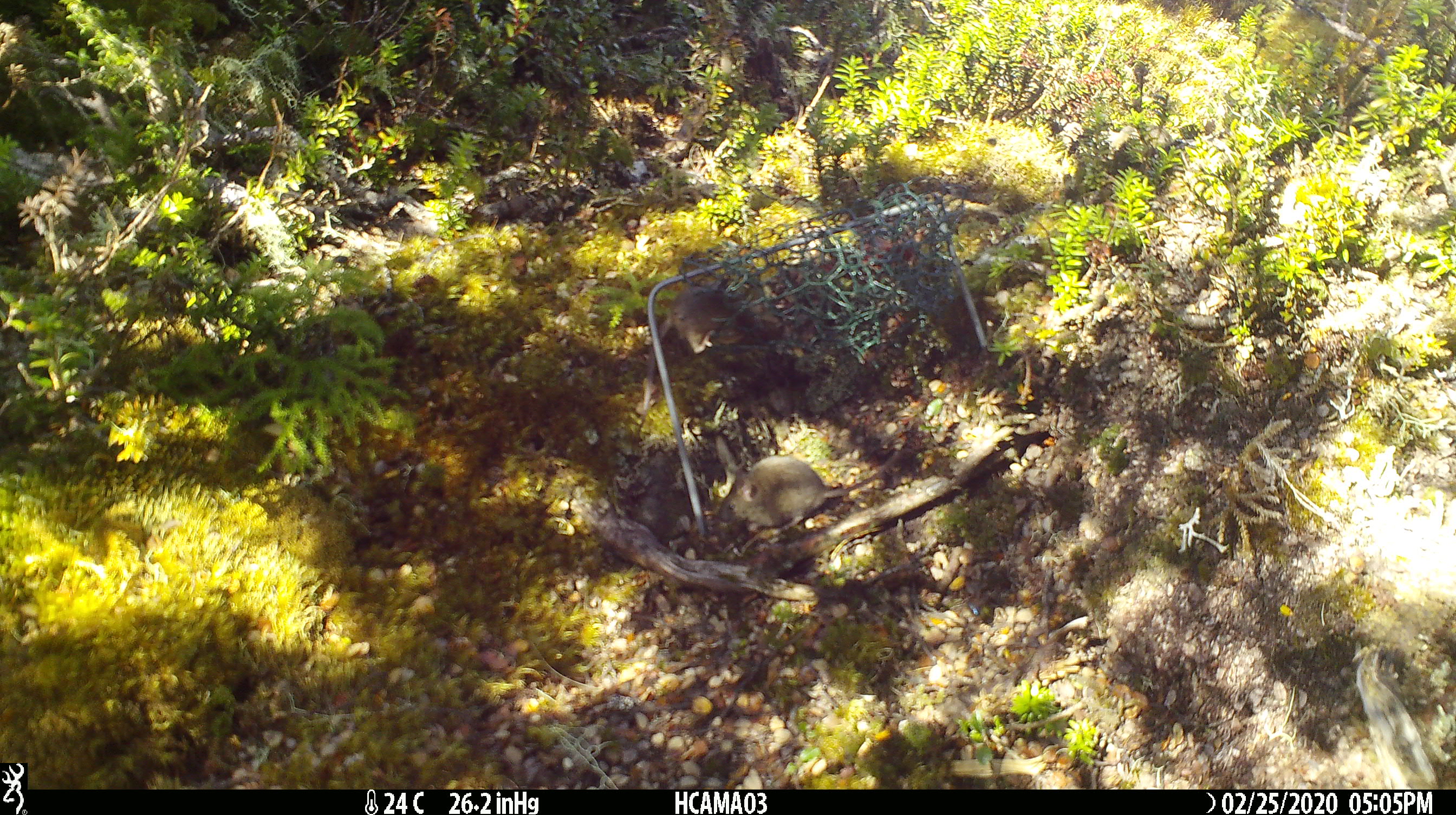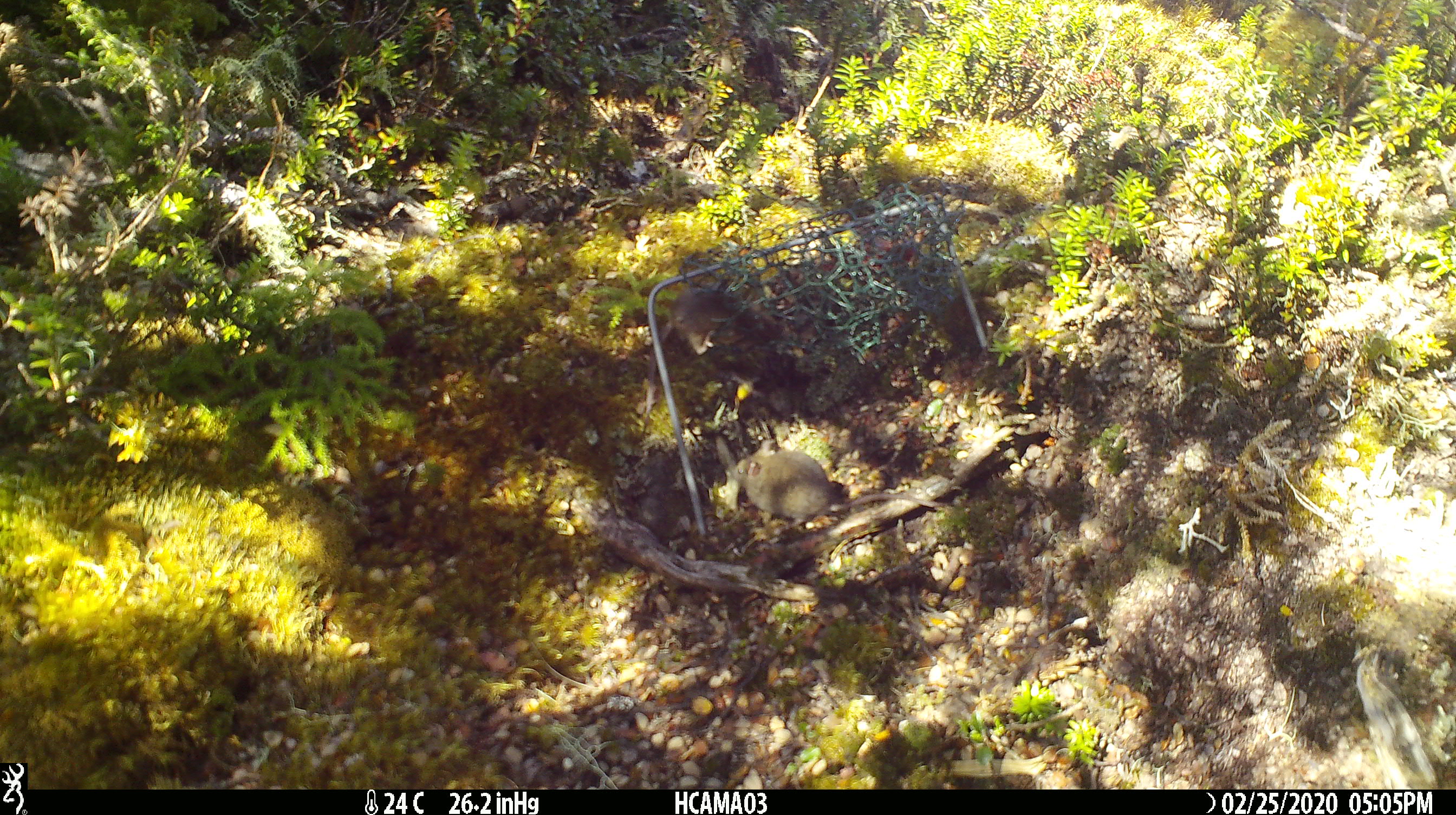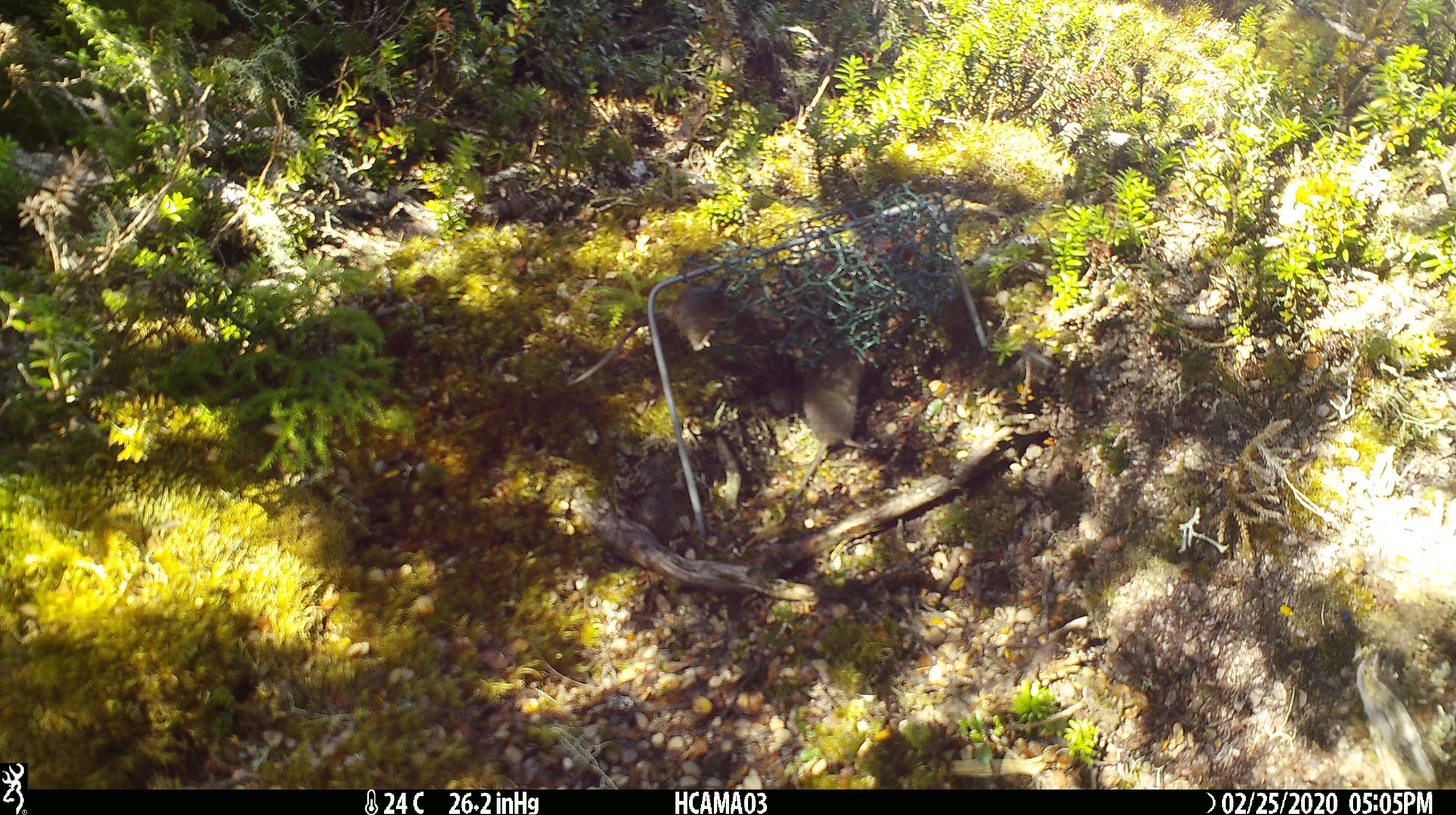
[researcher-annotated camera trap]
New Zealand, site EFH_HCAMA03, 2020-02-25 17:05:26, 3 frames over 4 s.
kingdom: Animalia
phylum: Chordata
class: Mammalia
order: Rodentia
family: Muridae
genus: Mus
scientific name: Mus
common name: mouse